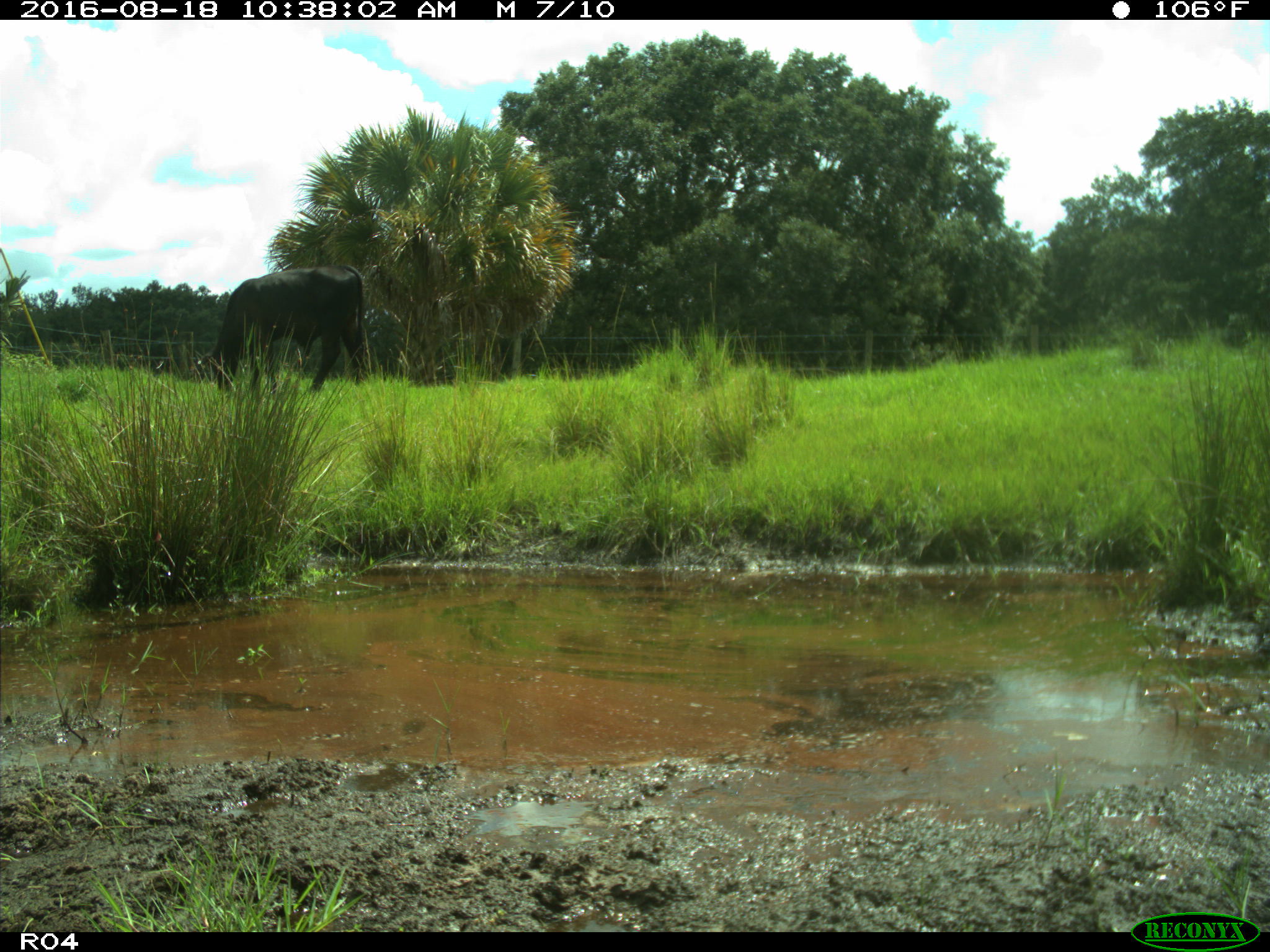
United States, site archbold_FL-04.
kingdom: Animalia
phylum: Chordata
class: Mammalia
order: Artiodactyla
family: Bovidae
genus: Bos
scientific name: Bos taurus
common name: domestic cow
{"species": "Bos taurus (domestic cow)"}